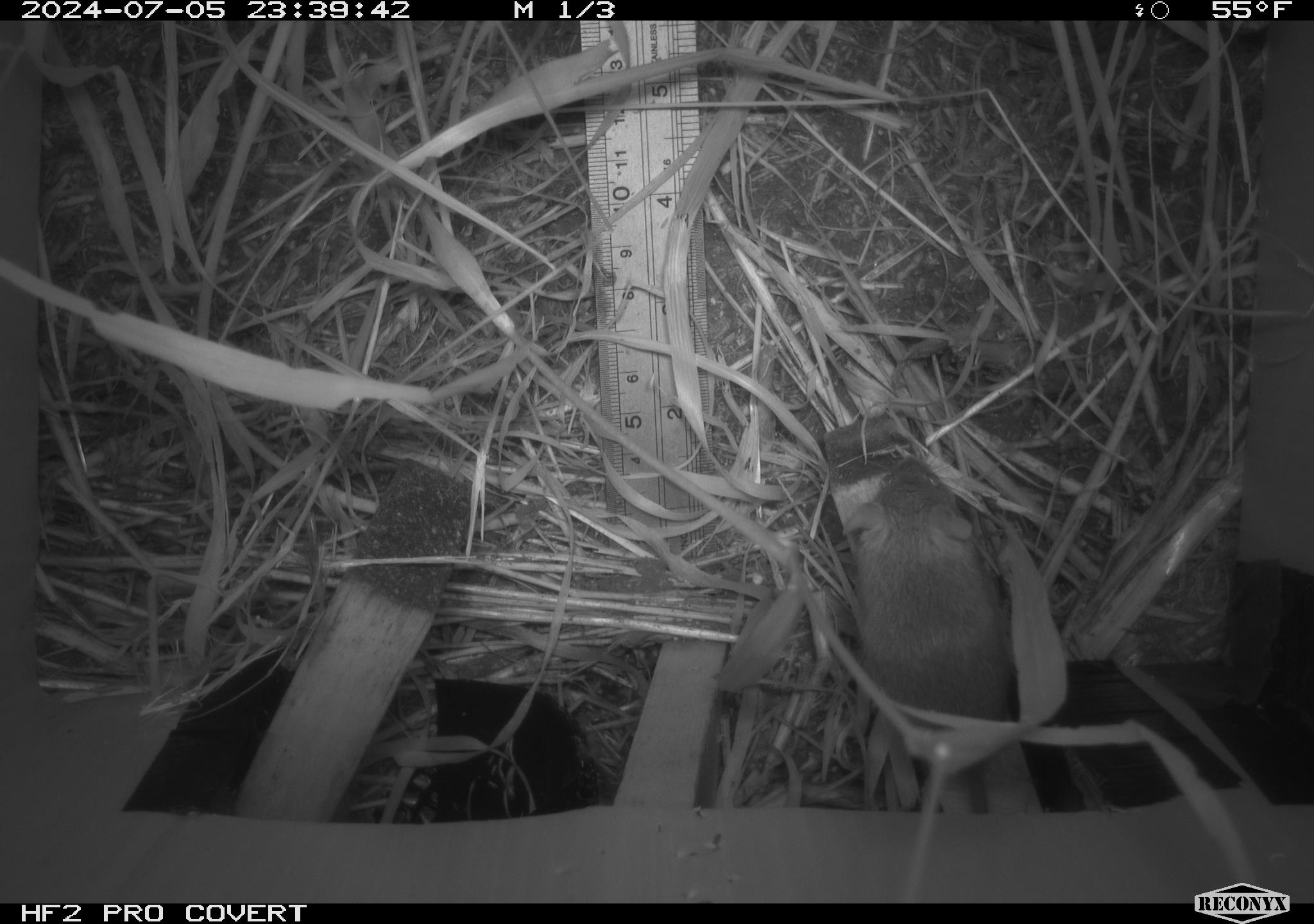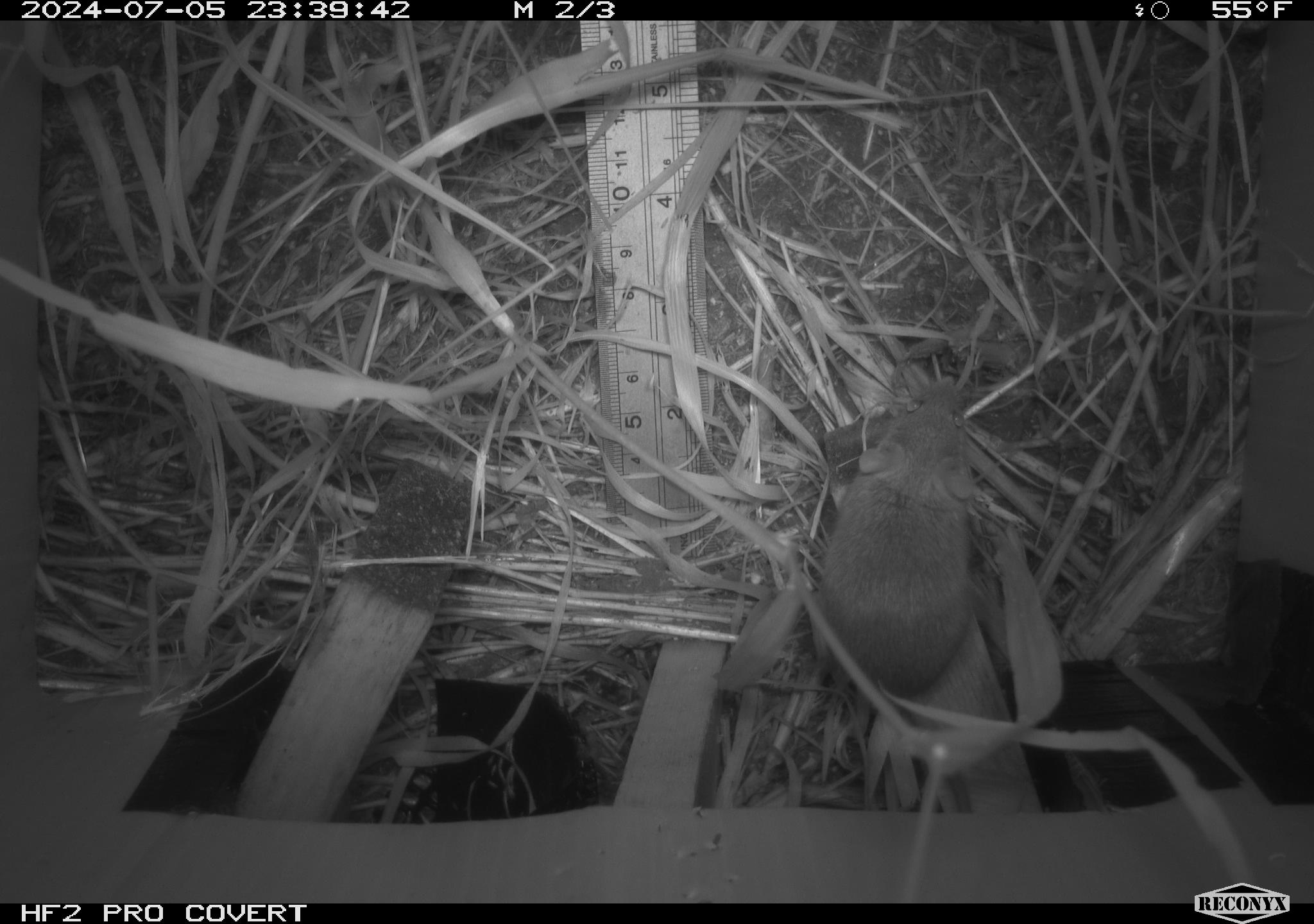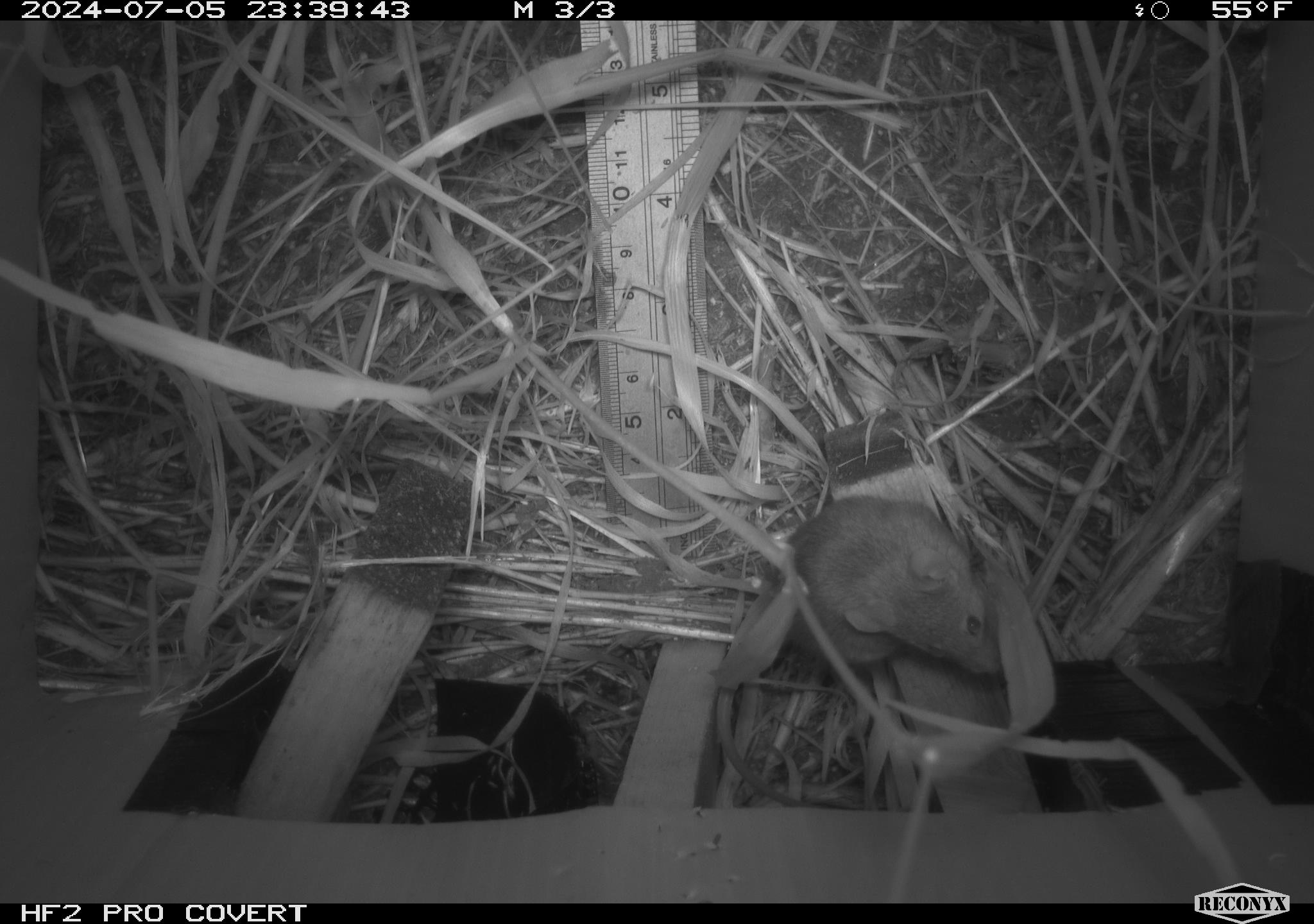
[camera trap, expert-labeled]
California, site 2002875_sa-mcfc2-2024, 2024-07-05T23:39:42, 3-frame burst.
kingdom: Animalia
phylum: Chordata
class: Mammalia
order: Rodentia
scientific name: Rodentia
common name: rodent